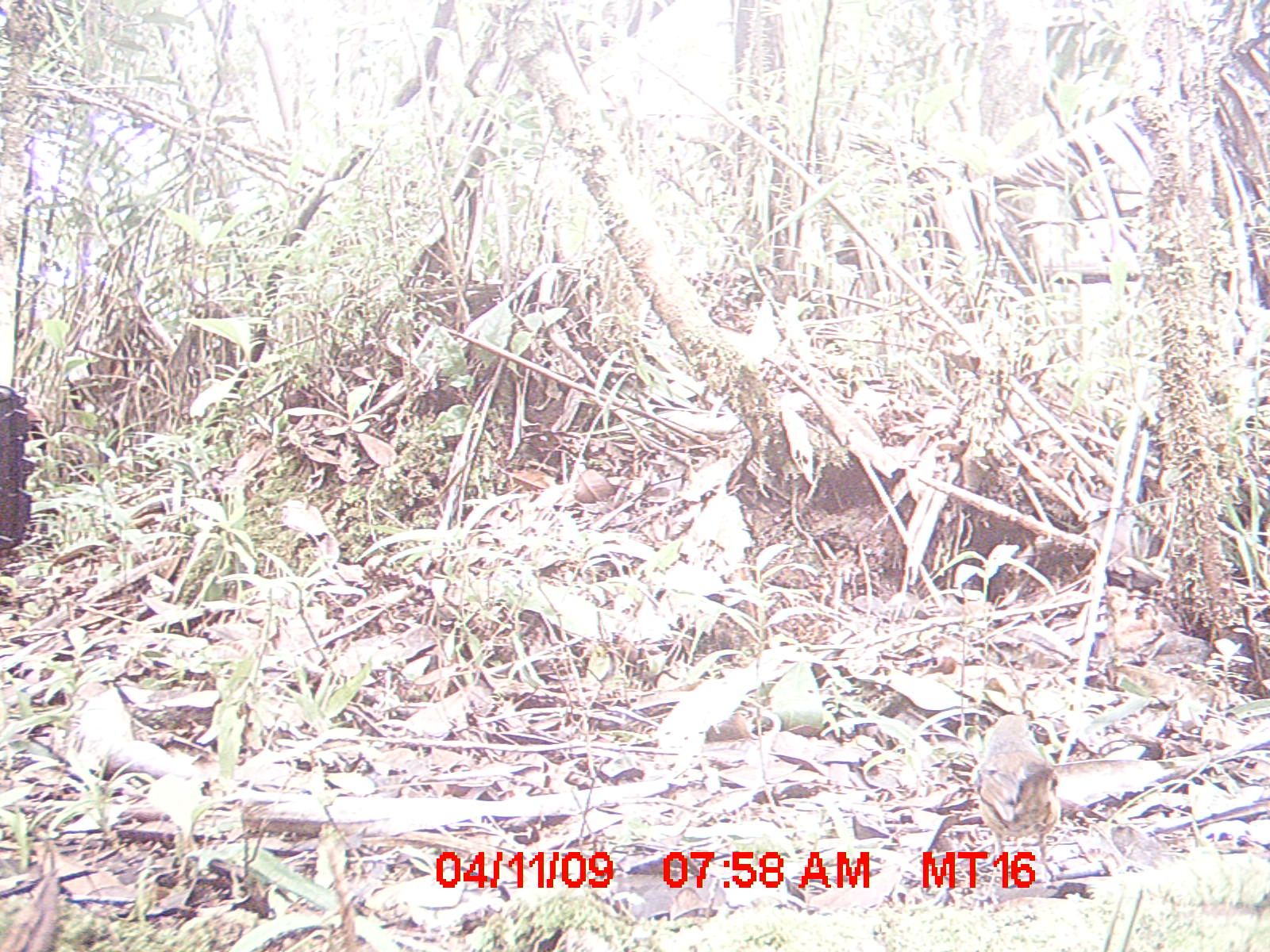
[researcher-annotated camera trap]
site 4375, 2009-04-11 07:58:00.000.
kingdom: Animalia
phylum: Chordata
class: Aves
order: Passeriformes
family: Muscicapidae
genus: Copsychus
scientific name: Copsychus albospecularis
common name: madagascar magpie-robin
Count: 1.